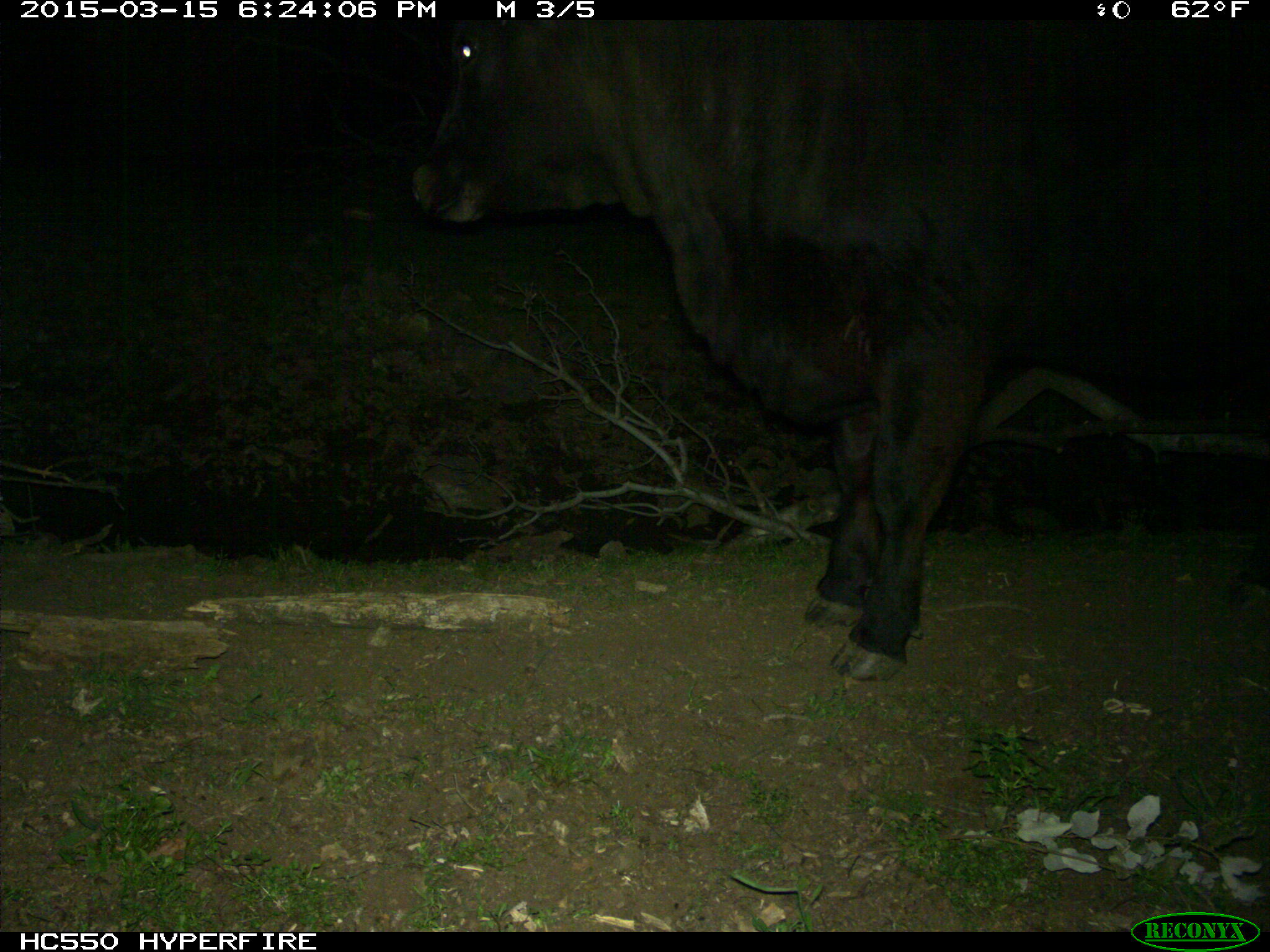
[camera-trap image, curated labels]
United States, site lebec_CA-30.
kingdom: Animalia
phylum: Chordata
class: Mammalia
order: Artiodactyla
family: Bovidae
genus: Bos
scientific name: Bos taurus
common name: domestic cow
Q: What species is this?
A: Bos taurus (domestic cow).